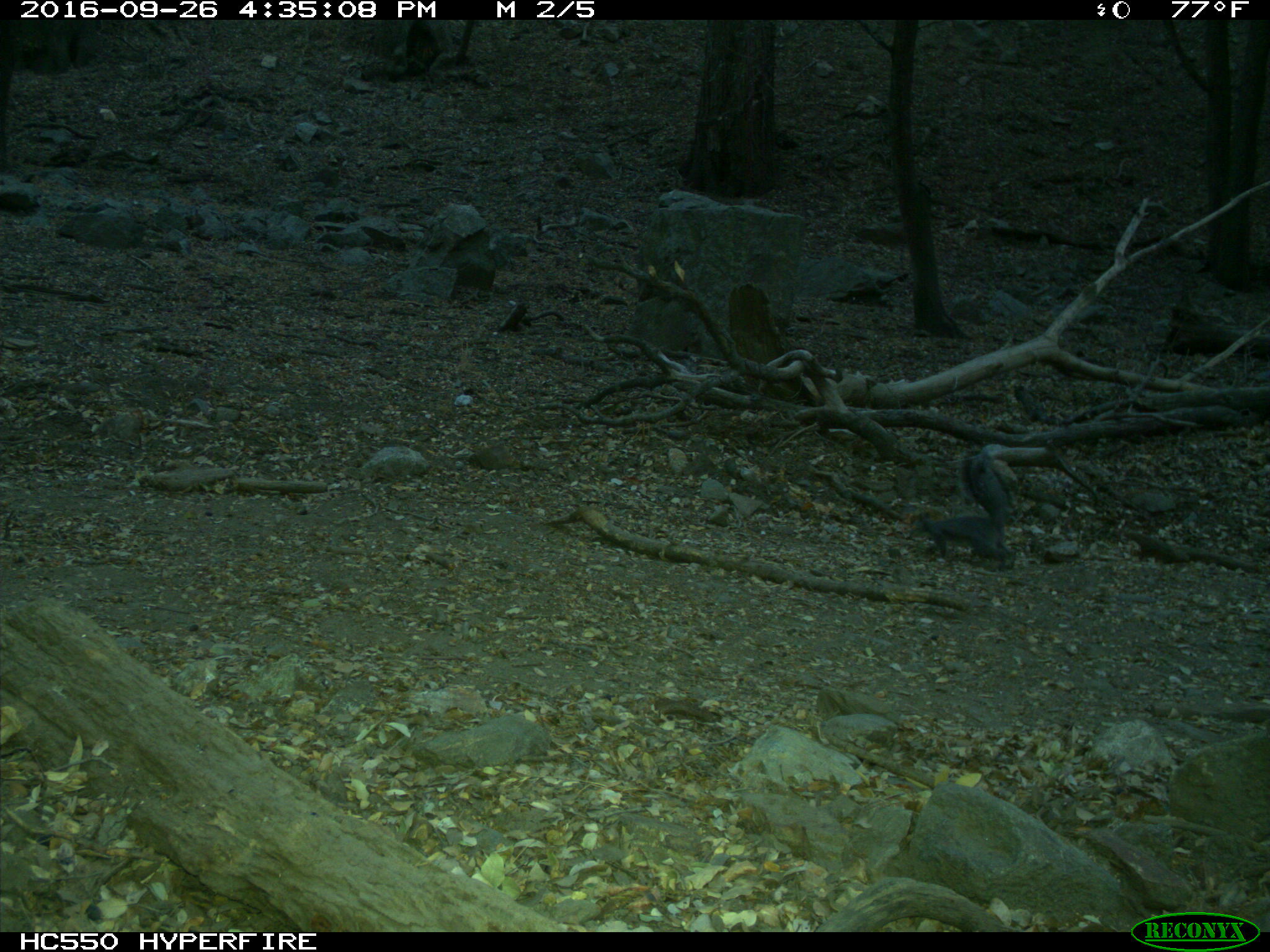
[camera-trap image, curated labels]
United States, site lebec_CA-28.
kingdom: Animalia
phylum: Chordata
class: Mammalia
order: Rodentia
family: Sciuridae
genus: Sciurus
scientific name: Sciurus carolinensis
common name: eastern gray squirrel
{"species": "Sciurus carolinensis (eastern gray squirrel)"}